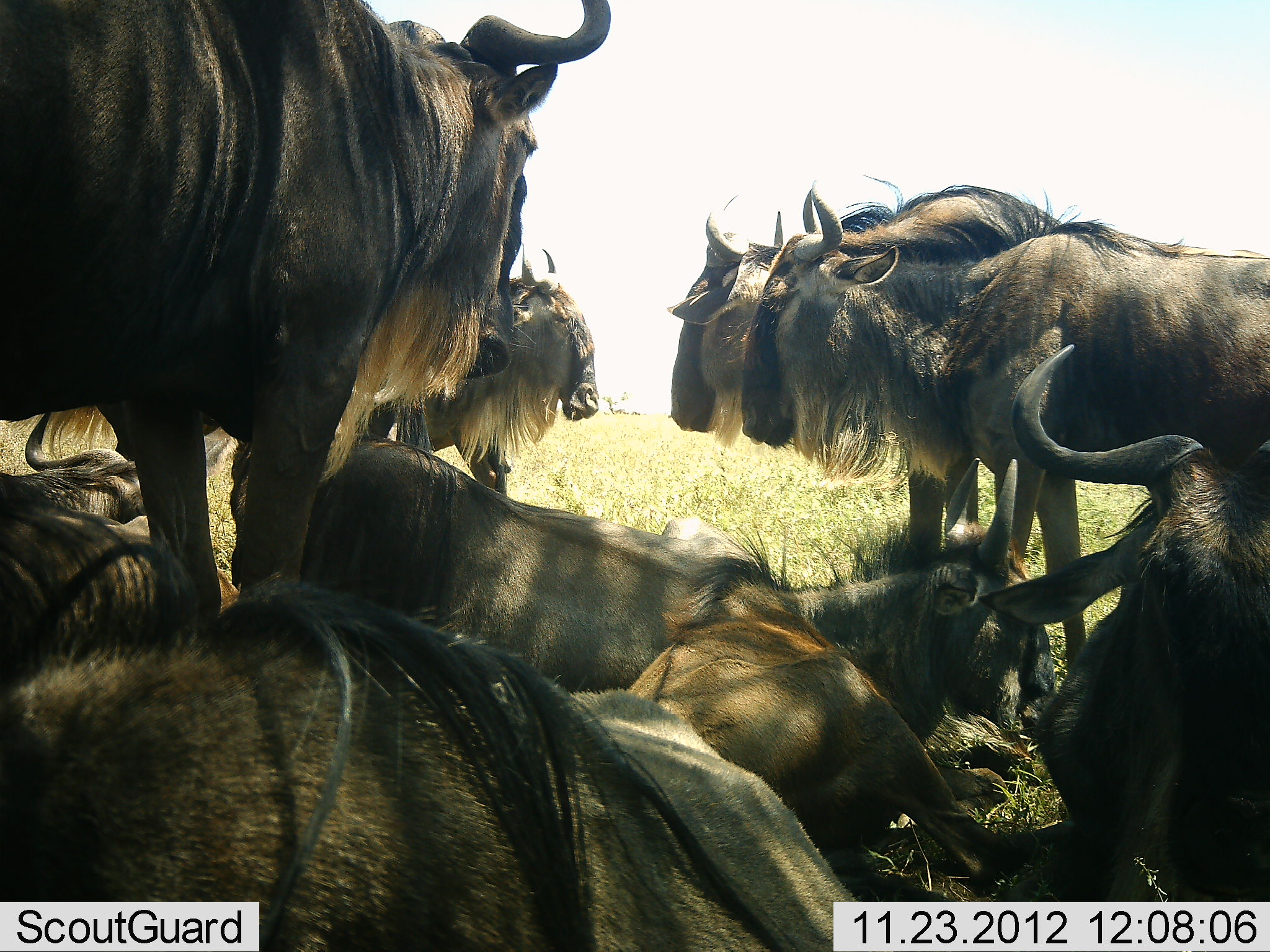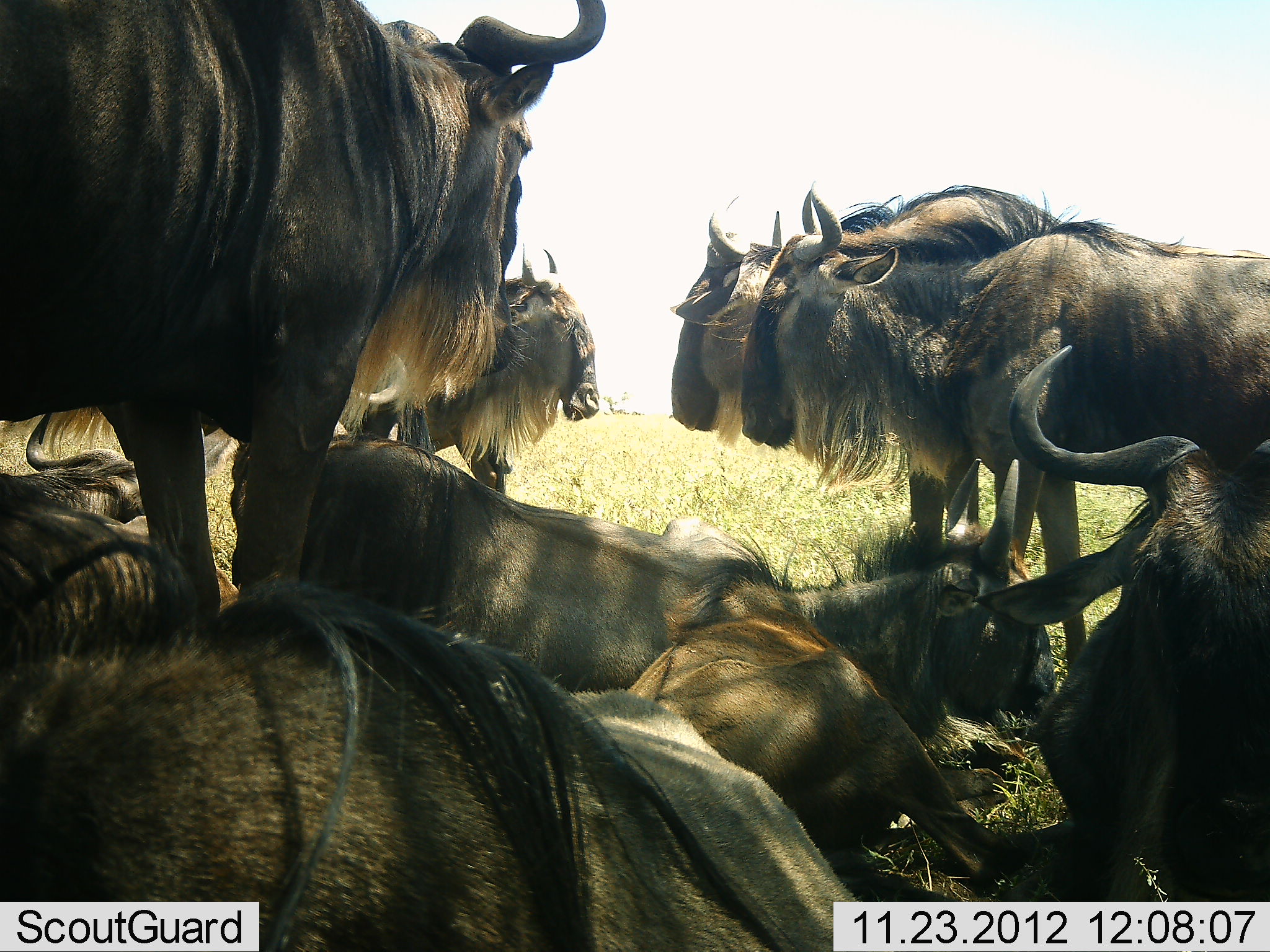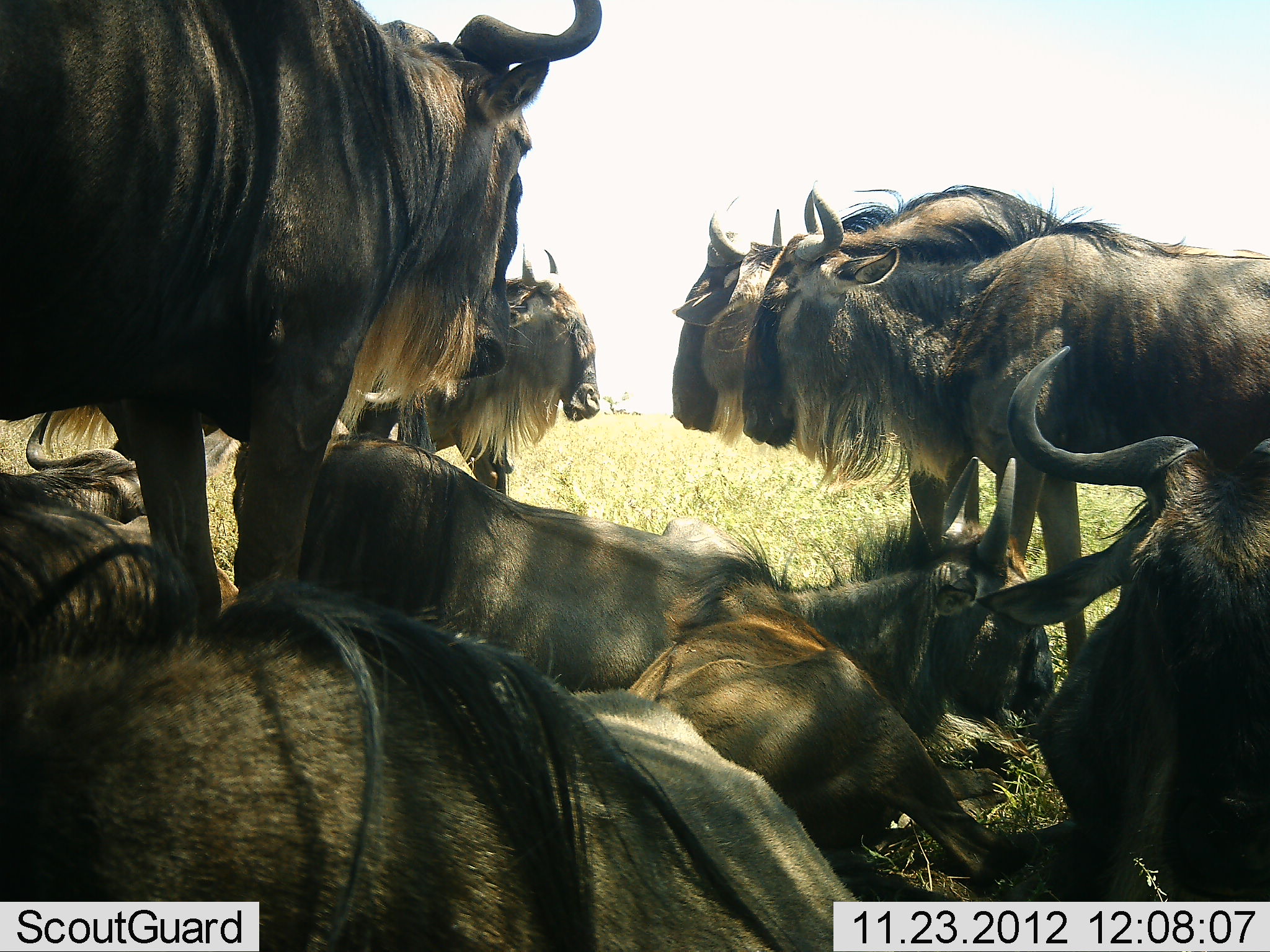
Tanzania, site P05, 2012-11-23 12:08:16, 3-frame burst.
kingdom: Animalia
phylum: Chordata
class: Mammalia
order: Artiodactyla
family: Bovidae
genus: Connochaetes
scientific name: Connochaetes taurinus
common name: blue wildebeest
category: wildebeest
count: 9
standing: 90%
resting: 100%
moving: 0%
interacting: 10%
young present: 0%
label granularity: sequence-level